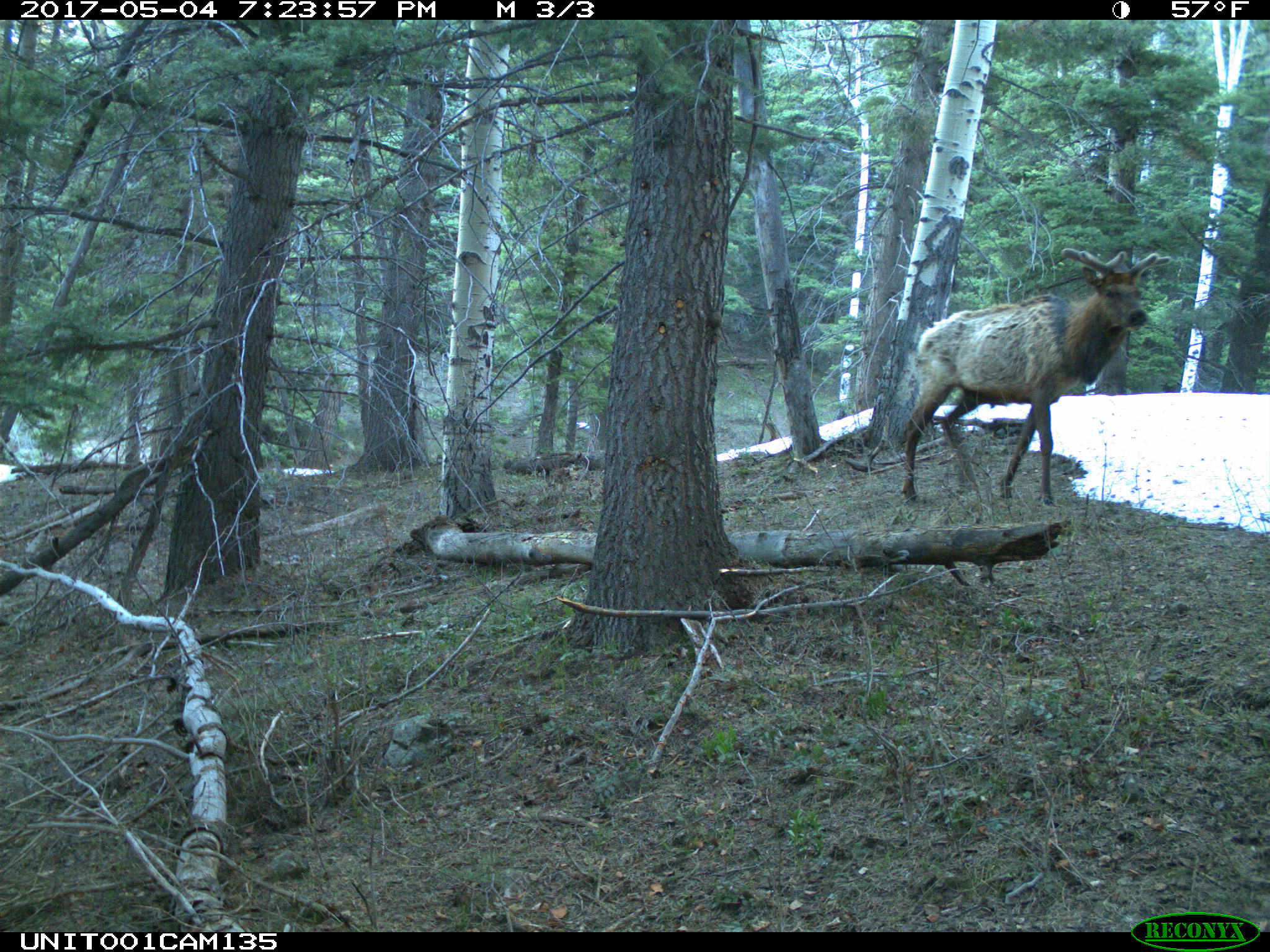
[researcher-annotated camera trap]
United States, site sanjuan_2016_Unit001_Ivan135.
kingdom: Animalia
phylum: Chordata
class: Mammalia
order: Artiodactyla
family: Cervidae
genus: Cervus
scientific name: Cervus elaphus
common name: red deer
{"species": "Cervus elaphus (red deer)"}